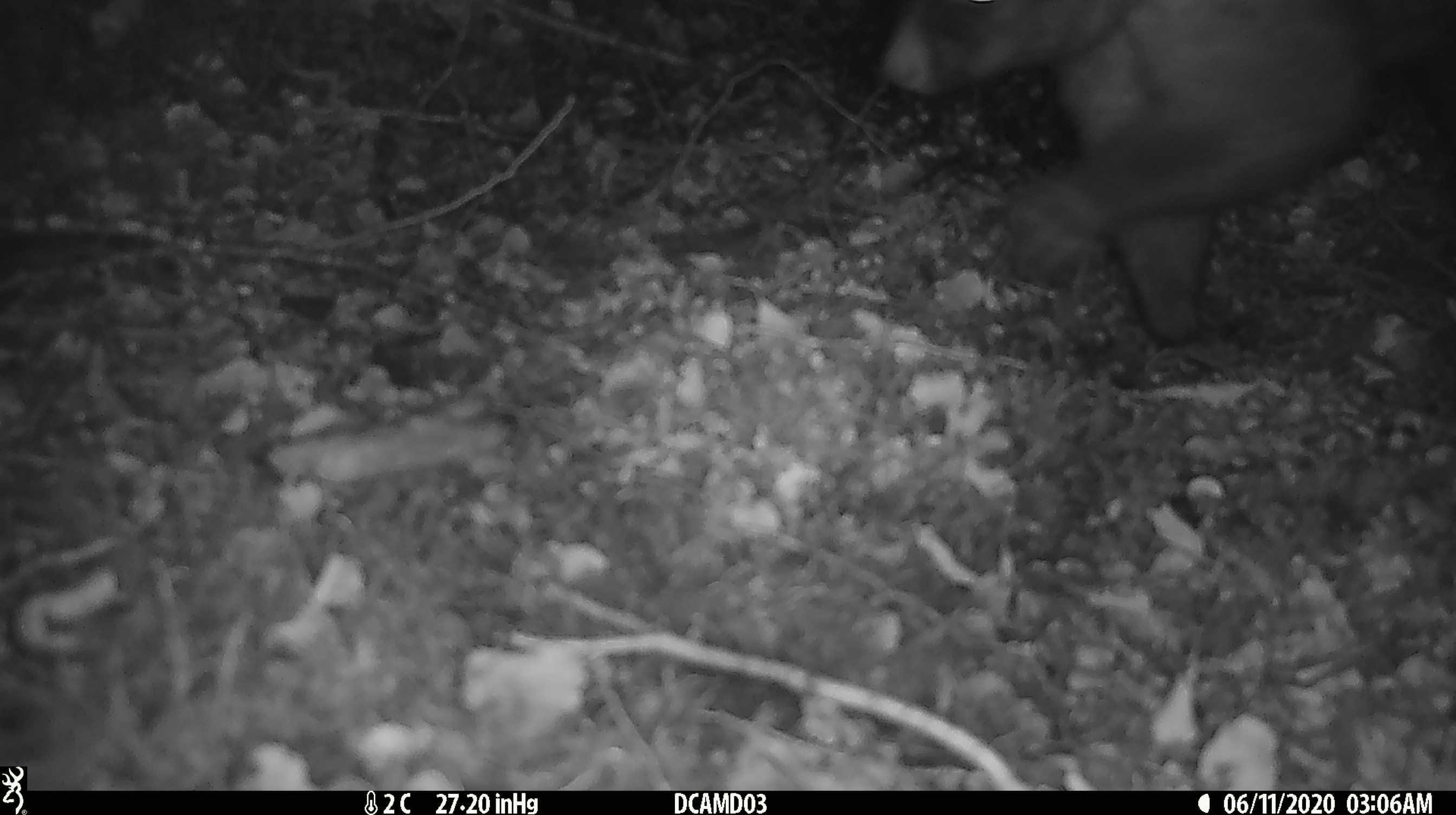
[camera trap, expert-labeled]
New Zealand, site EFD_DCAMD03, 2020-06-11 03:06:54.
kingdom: Animalia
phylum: Chordata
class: Mammalia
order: Diprotodontia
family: Phalangeridae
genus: Trichosurus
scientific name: Trichosurus vulpecula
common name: common brushtail possum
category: possum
Possum (common brushtail possum) (Trichosurus vulpecula).